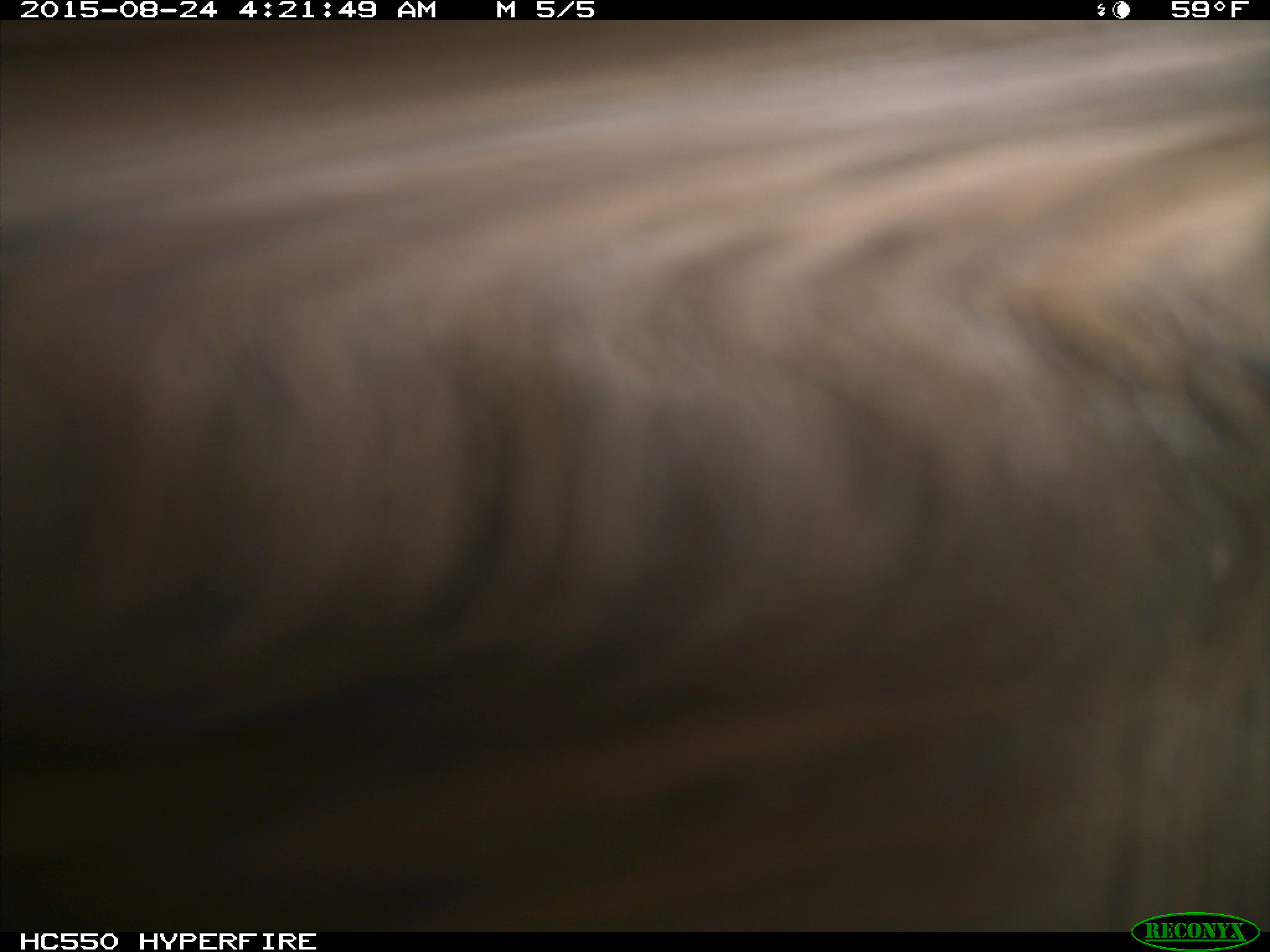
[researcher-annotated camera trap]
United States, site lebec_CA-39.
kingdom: Animalia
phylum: Chordata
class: Mammalia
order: Carnivora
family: Ursidae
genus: Ursus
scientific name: Ursus americanus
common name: american black bear